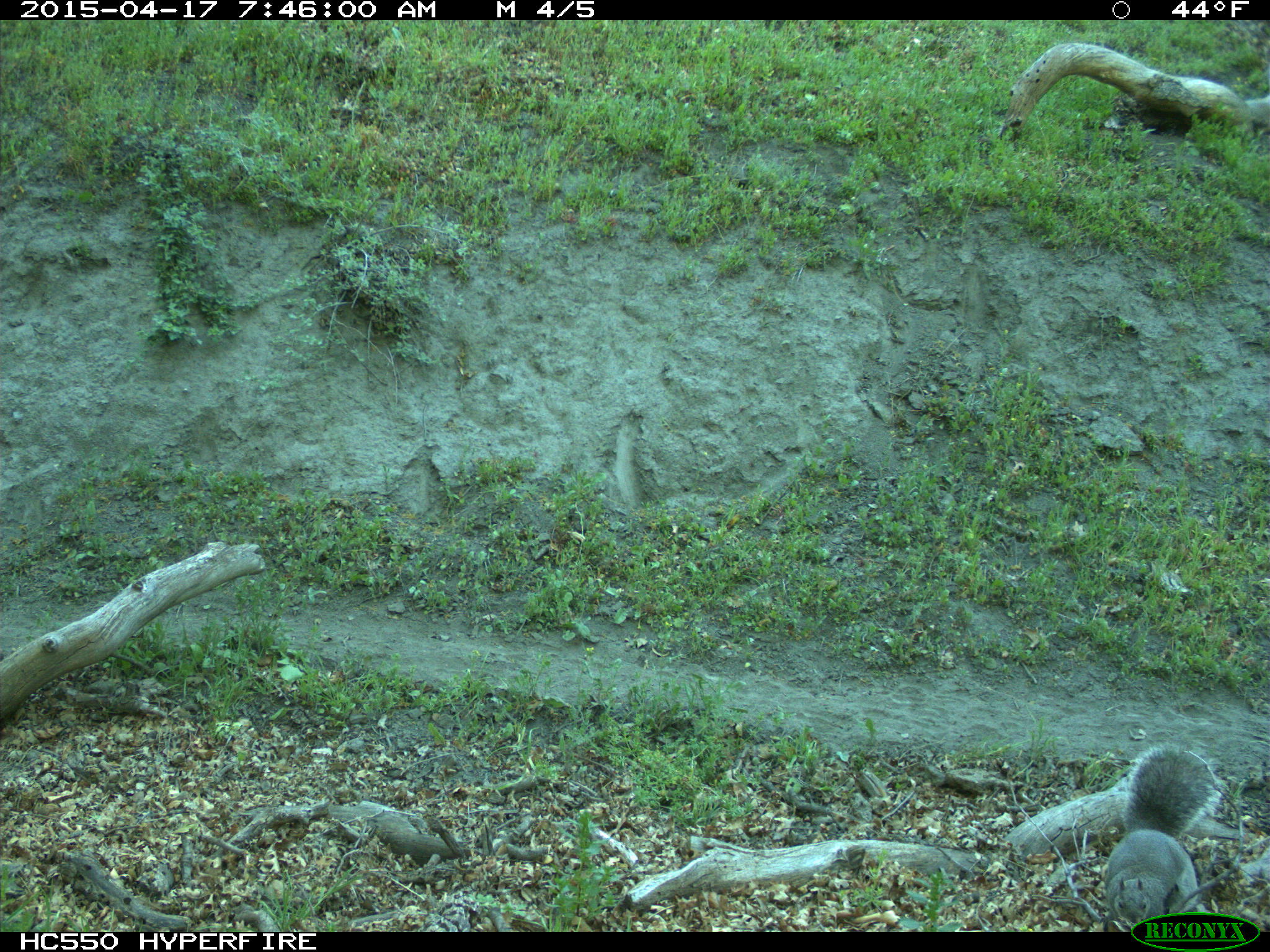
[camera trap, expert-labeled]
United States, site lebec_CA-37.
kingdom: Animalia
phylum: Chordata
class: Mammalia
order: Rodentia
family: Sciuridae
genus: Sciurus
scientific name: Sciurus carolinensis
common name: eastern gray squirrel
Sciurus carolinensis (eastern gray squirrel).